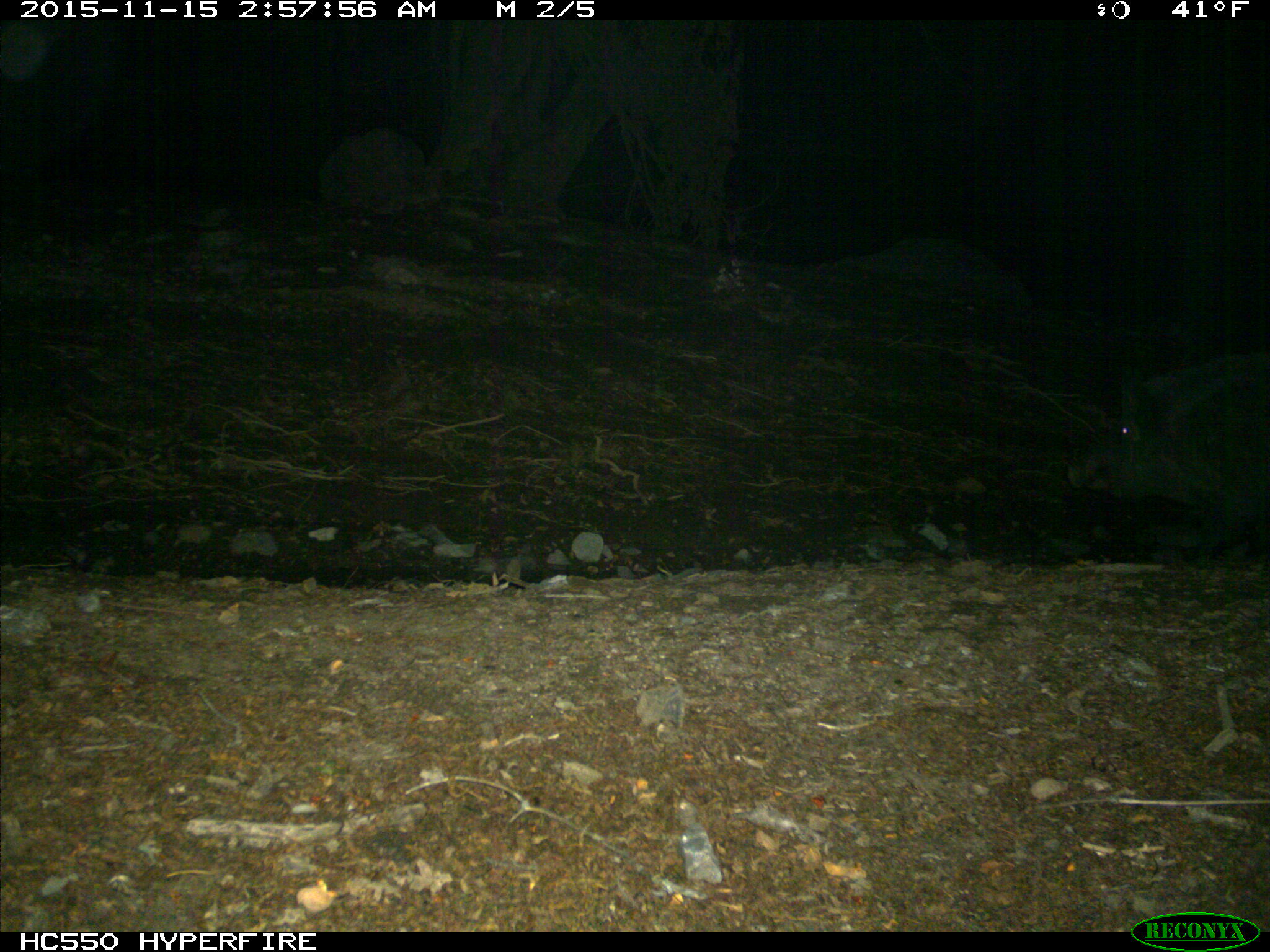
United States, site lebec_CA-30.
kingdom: Animalia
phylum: Chordata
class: Mammalia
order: Artiodactyla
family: Suidae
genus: Sus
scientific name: Sus scrofa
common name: wild boar